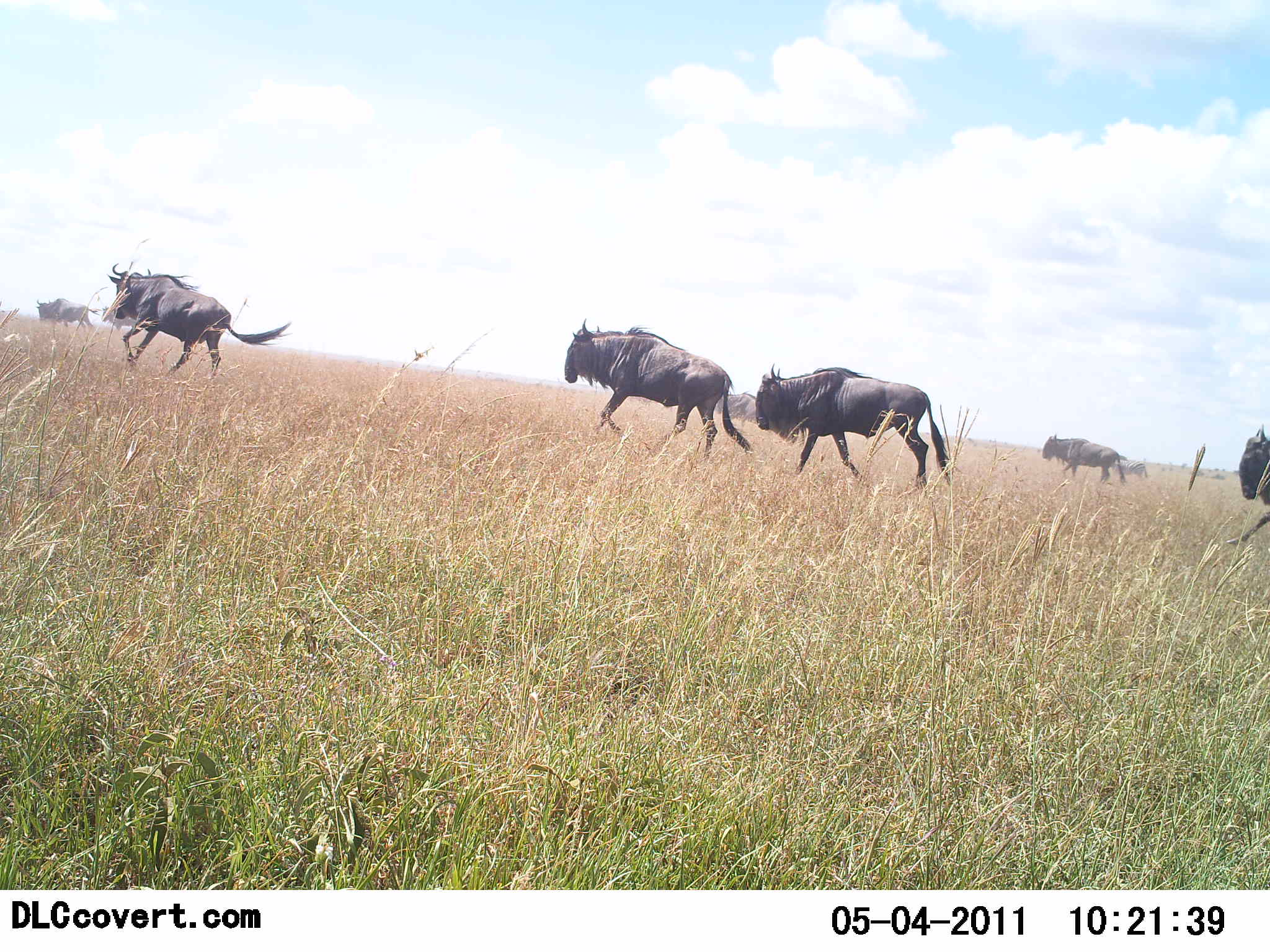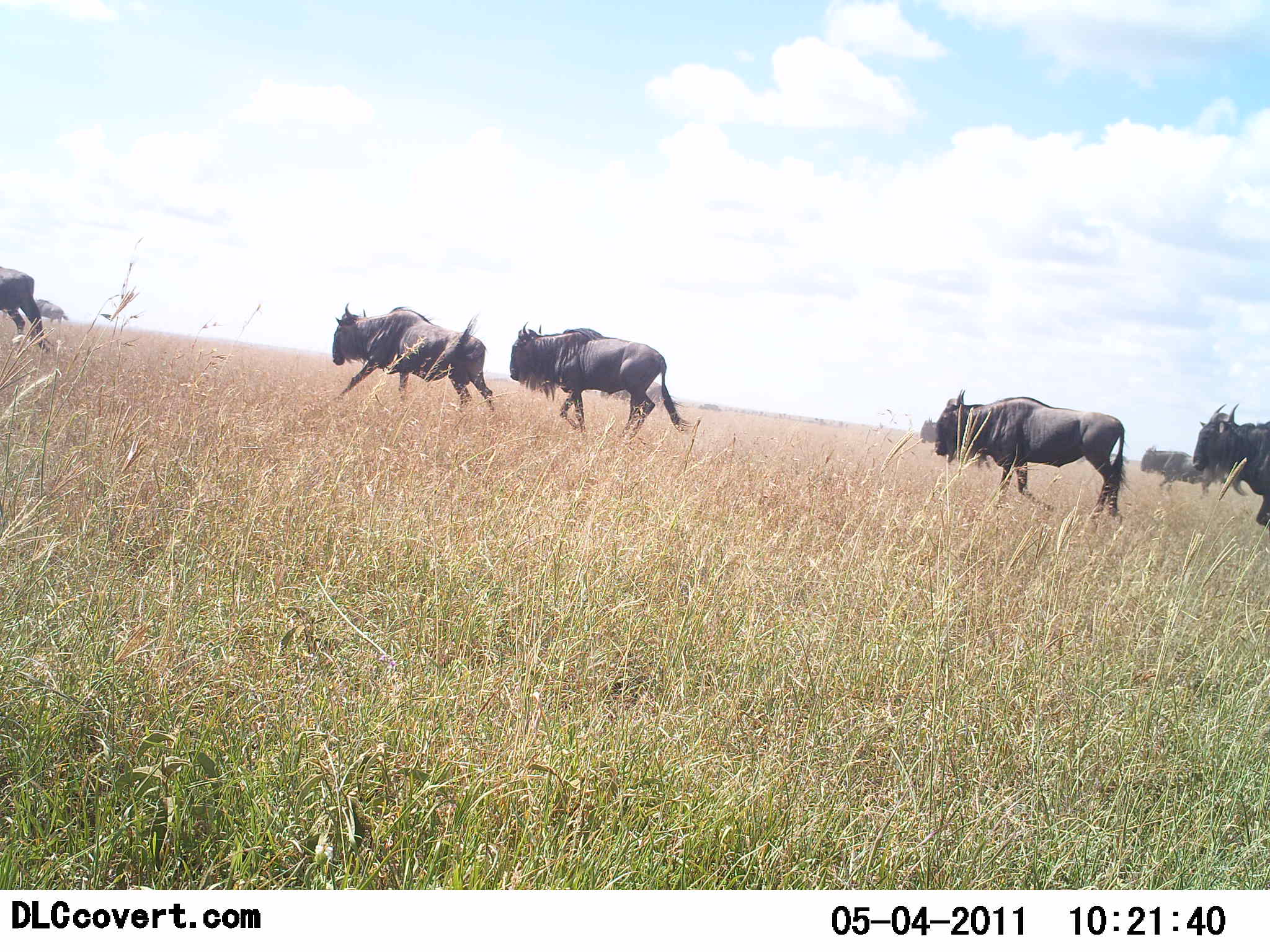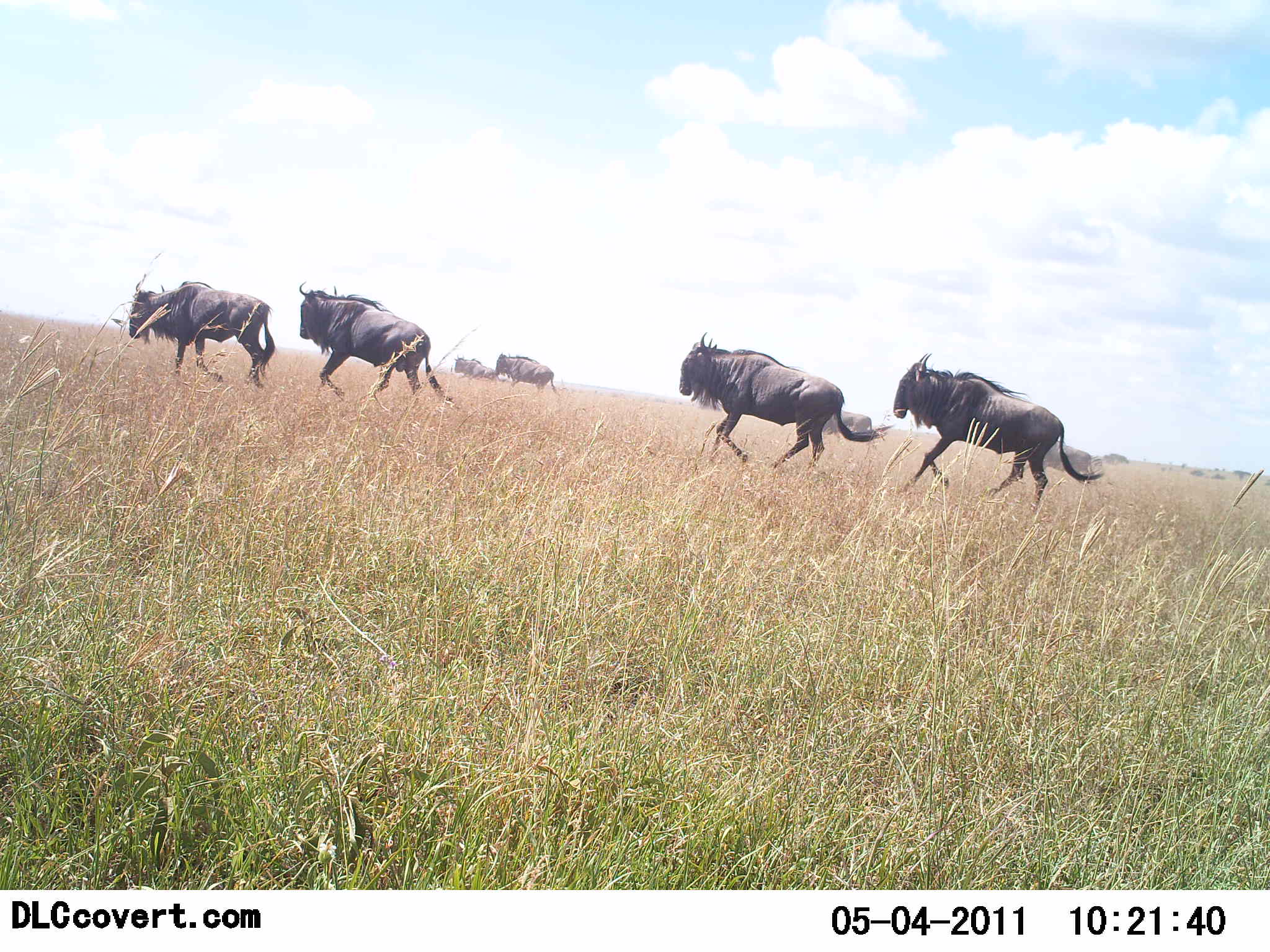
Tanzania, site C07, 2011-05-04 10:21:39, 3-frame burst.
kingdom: Animalia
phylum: Chordata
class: Mammalia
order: Artiodactyla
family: Bovidae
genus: Connochaetes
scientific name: Connochaetes taurinus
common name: blue wildebeest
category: wildebeest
Wildebeest (blue wildebeest) (Connochaetes taurinus), count 8. Behavior (volunteer vote fractions): standing 7%, resting 7%, moving 100%, interacting 7%. Young present (vote fraction): 0%. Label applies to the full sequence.